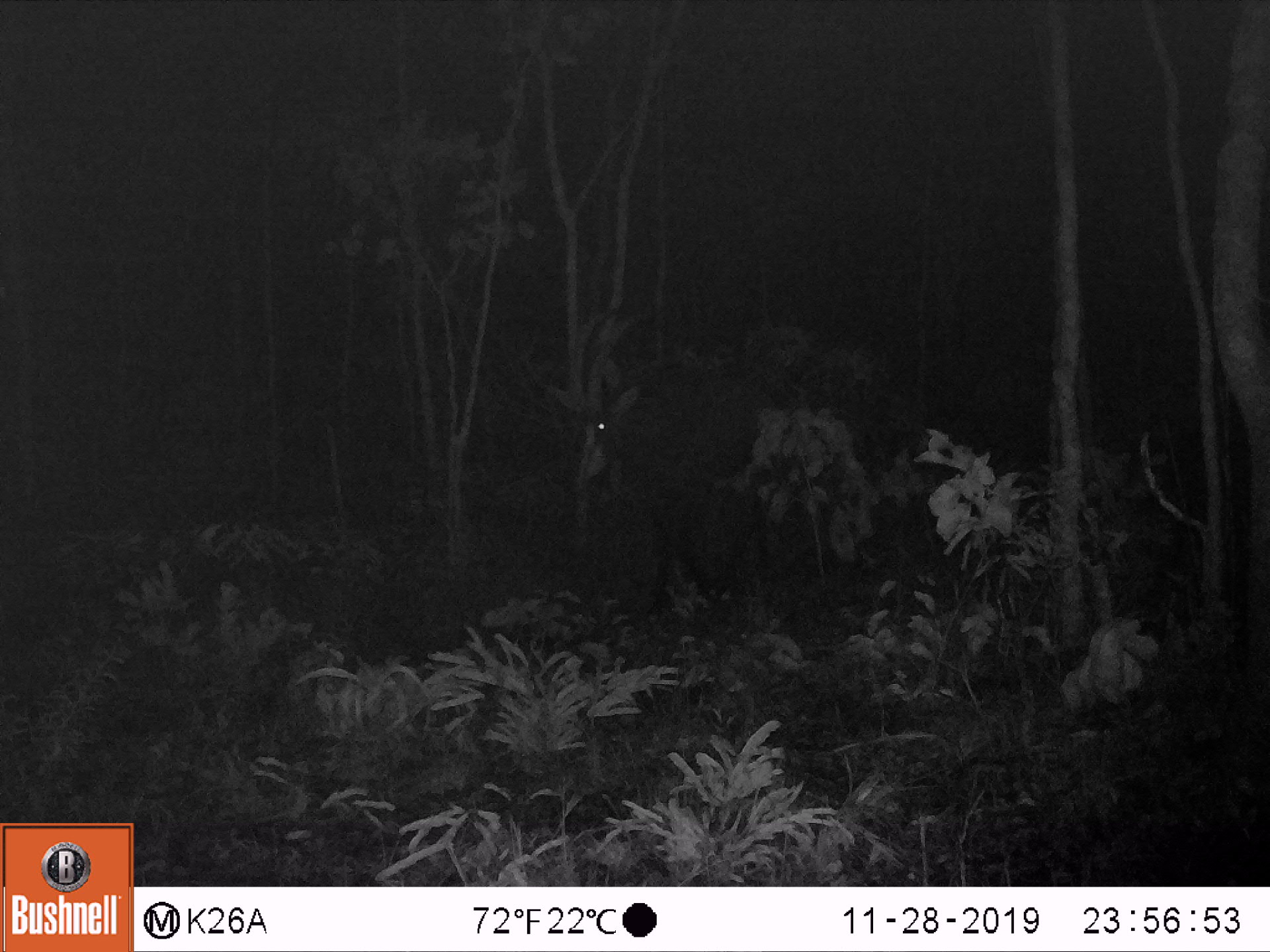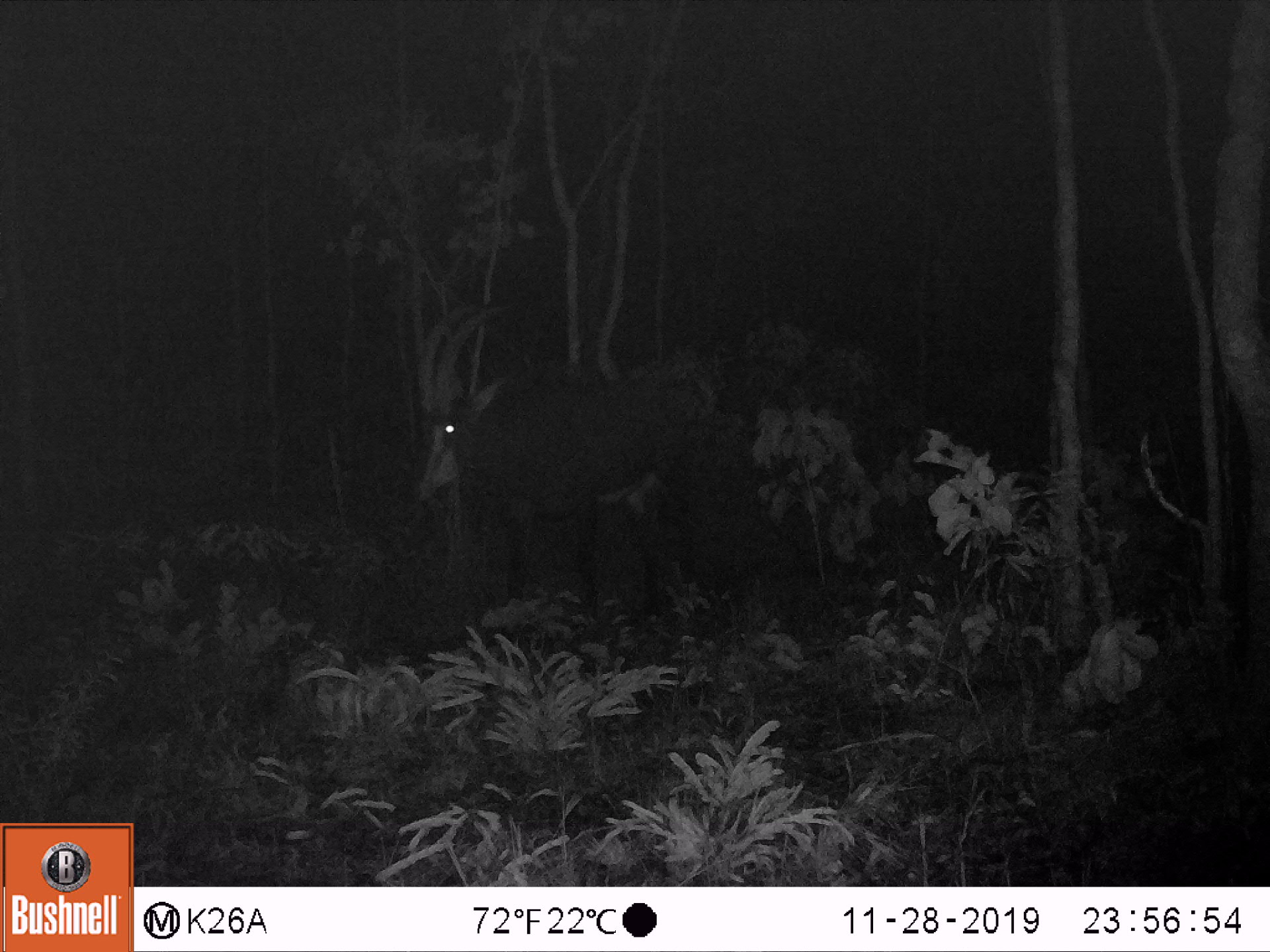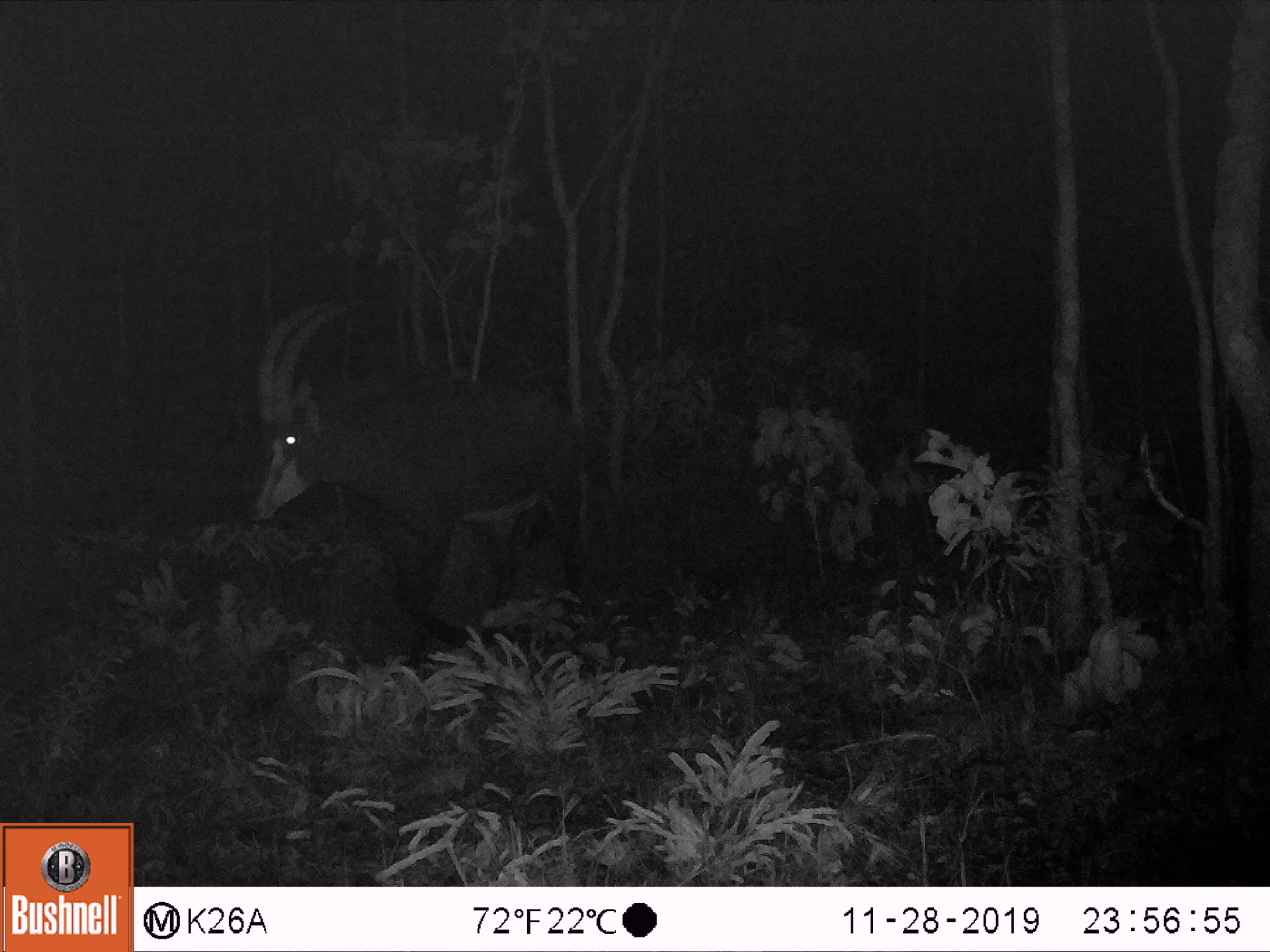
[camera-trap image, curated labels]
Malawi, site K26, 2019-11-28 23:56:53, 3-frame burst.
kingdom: Animalia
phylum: Chordata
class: Mammalia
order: Artiodactyla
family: Bovidae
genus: Hippotragus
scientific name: Hippotragus niger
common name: sable antelope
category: sable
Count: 1.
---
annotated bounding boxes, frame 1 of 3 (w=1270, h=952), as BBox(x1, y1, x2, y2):
sable: BBox(519, 304, 798, 619)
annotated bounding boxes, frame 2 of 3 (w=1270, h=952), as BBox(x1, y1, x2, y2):
sable: BBox(385, 299, 726, 634)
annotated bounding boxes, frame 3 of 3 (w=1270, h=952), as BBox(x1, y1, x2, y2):
sable: BBox(229, 287, 631, 664)